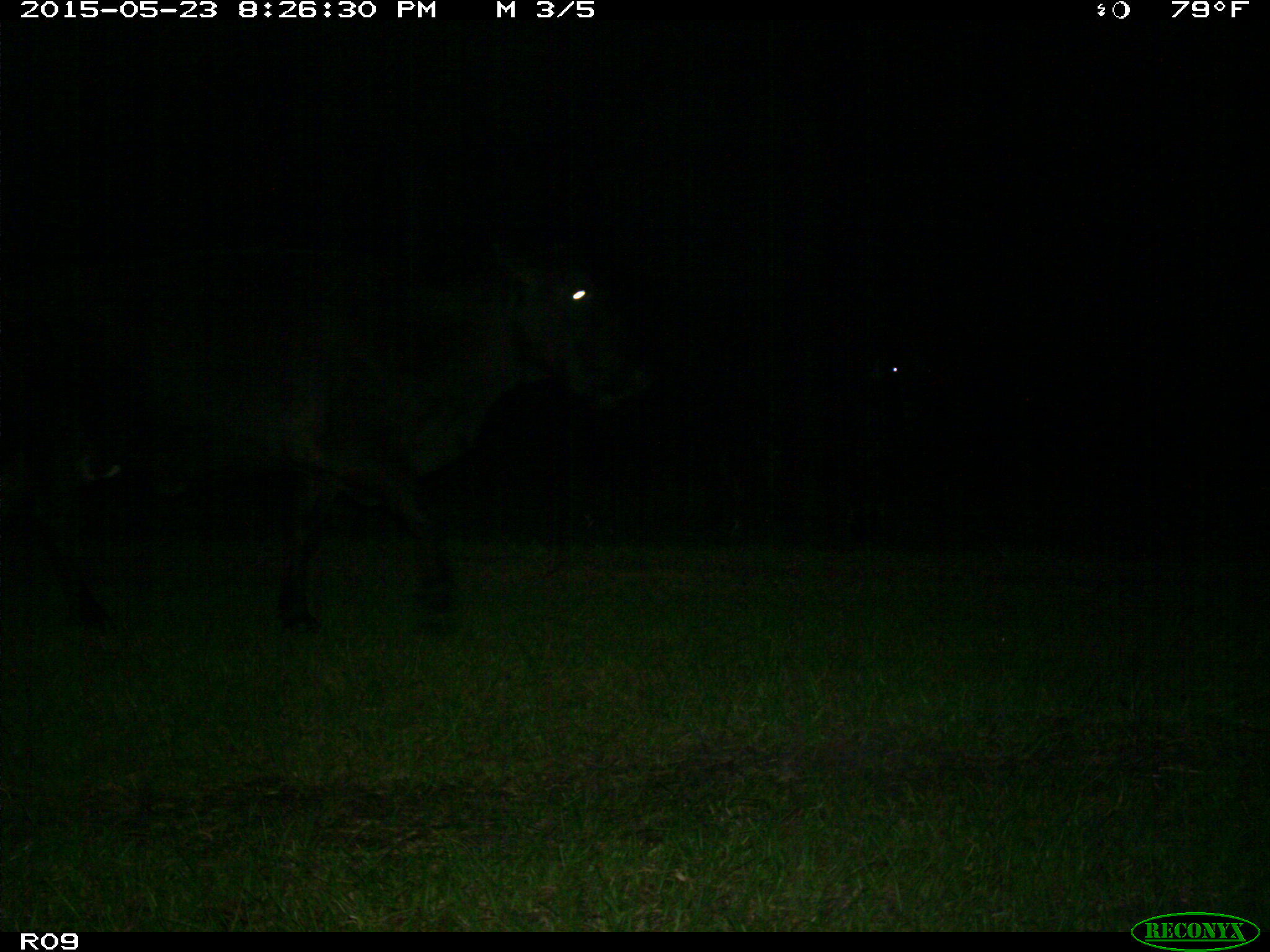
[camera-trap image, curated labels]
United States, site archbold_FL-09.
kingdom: Animalia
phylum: Chordata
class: Mammalia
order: Artiodactyla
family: Bovidae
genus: Bos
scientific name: Bos taurus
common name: domestic cow